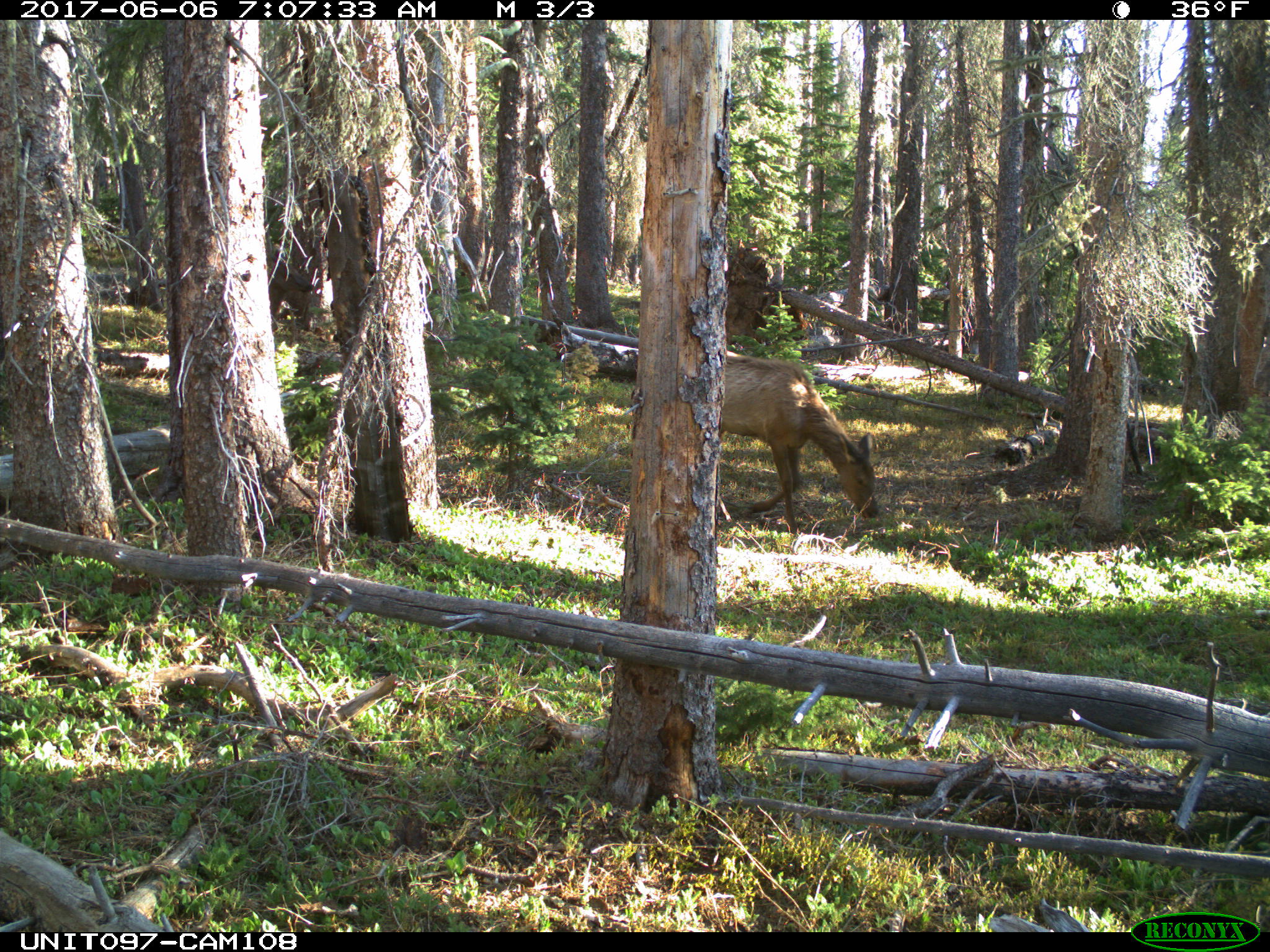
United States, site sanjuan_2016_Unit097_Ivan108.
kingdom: Animalia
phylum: Chordata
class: Mammalia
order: Artiodactyla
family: Cervidae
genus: Cervus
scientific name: Cervus elaphus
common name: red deer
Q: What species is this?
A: Cervus elaphus (red deer).